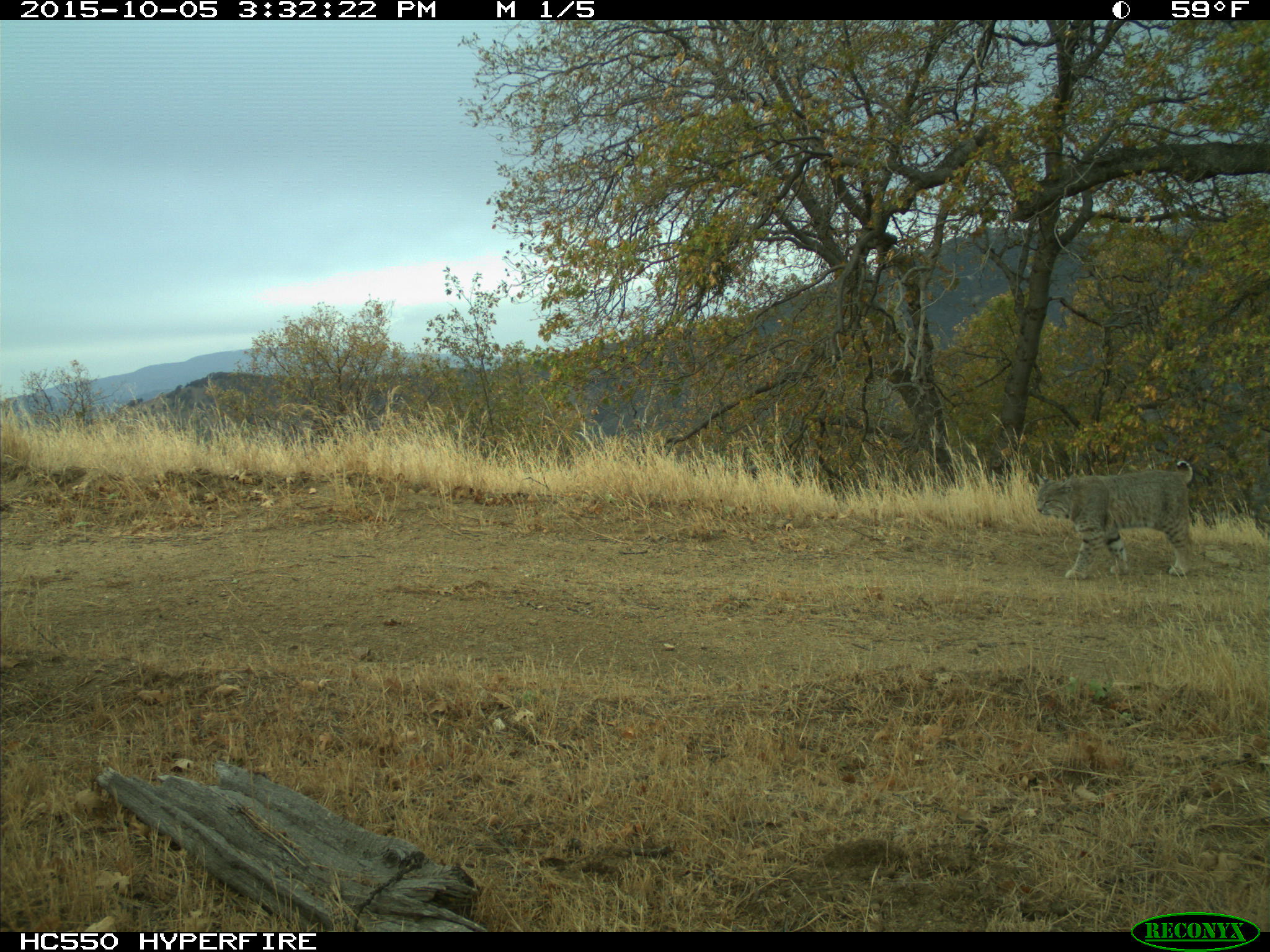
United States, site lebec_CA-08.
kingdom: Animalia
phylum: Chordata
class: Mammalia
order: Carnivora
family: Felidae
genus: Lynx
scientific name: Lynx rufus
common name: bobcat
Lynx rufus (bobcat).